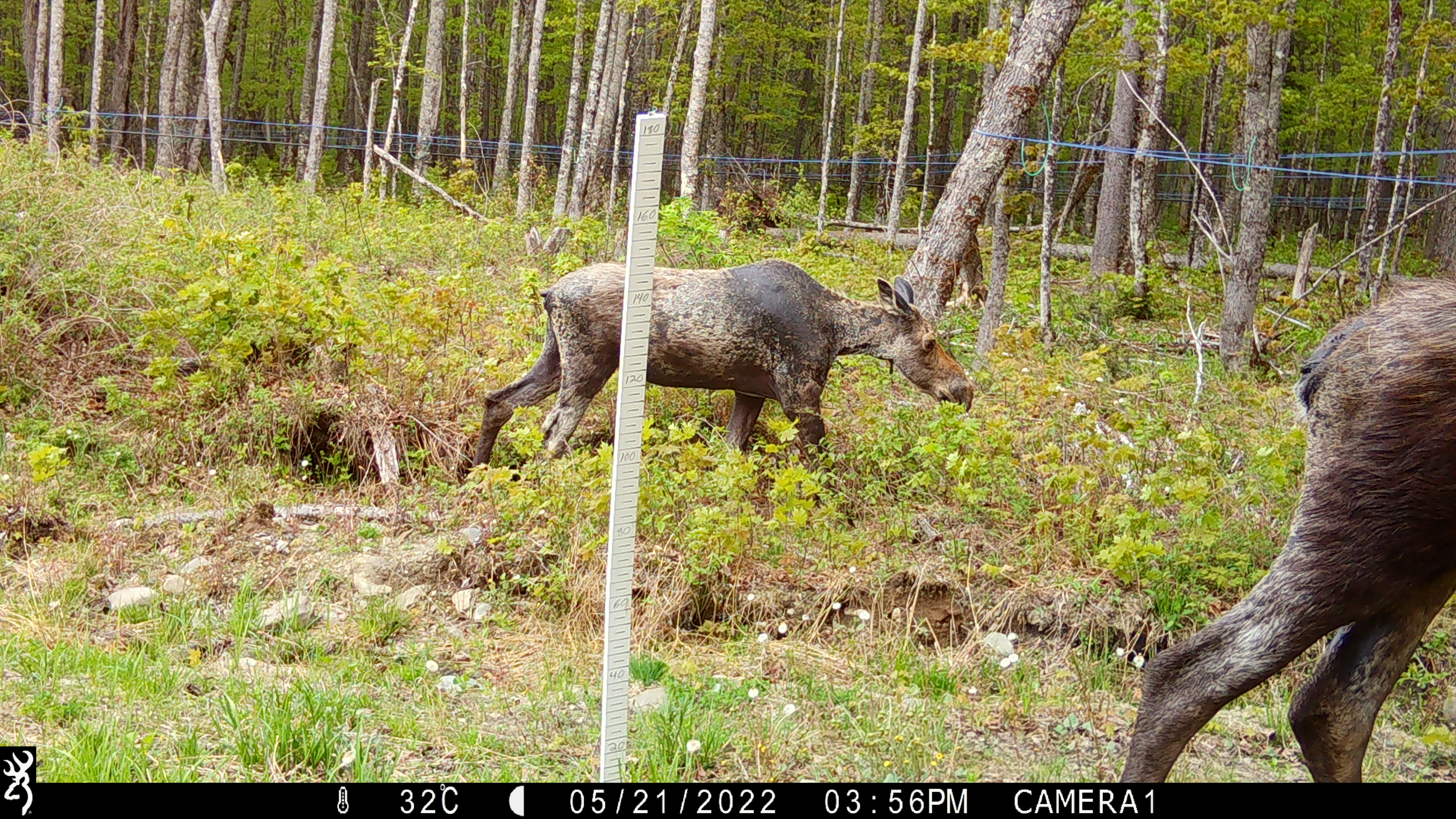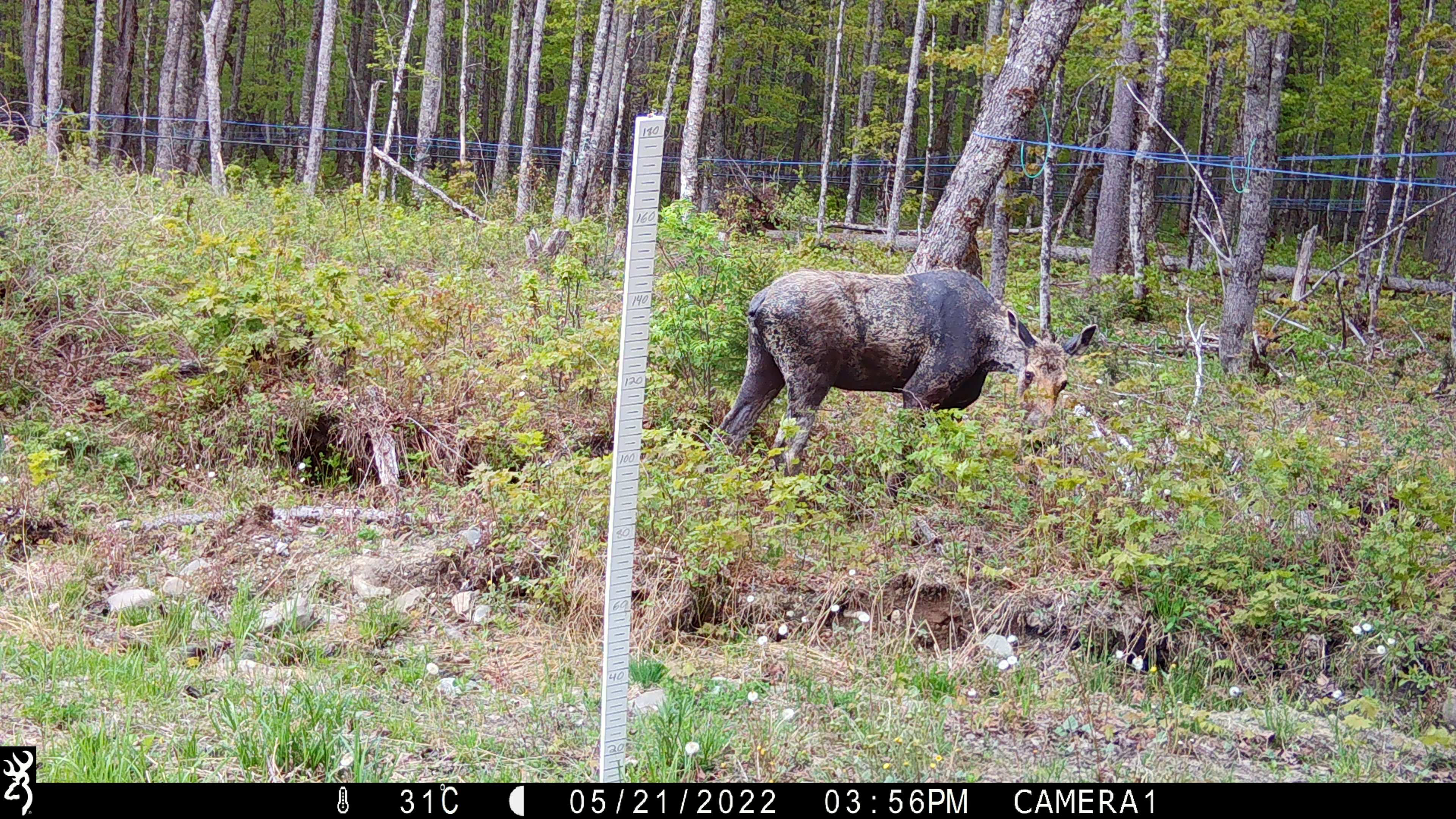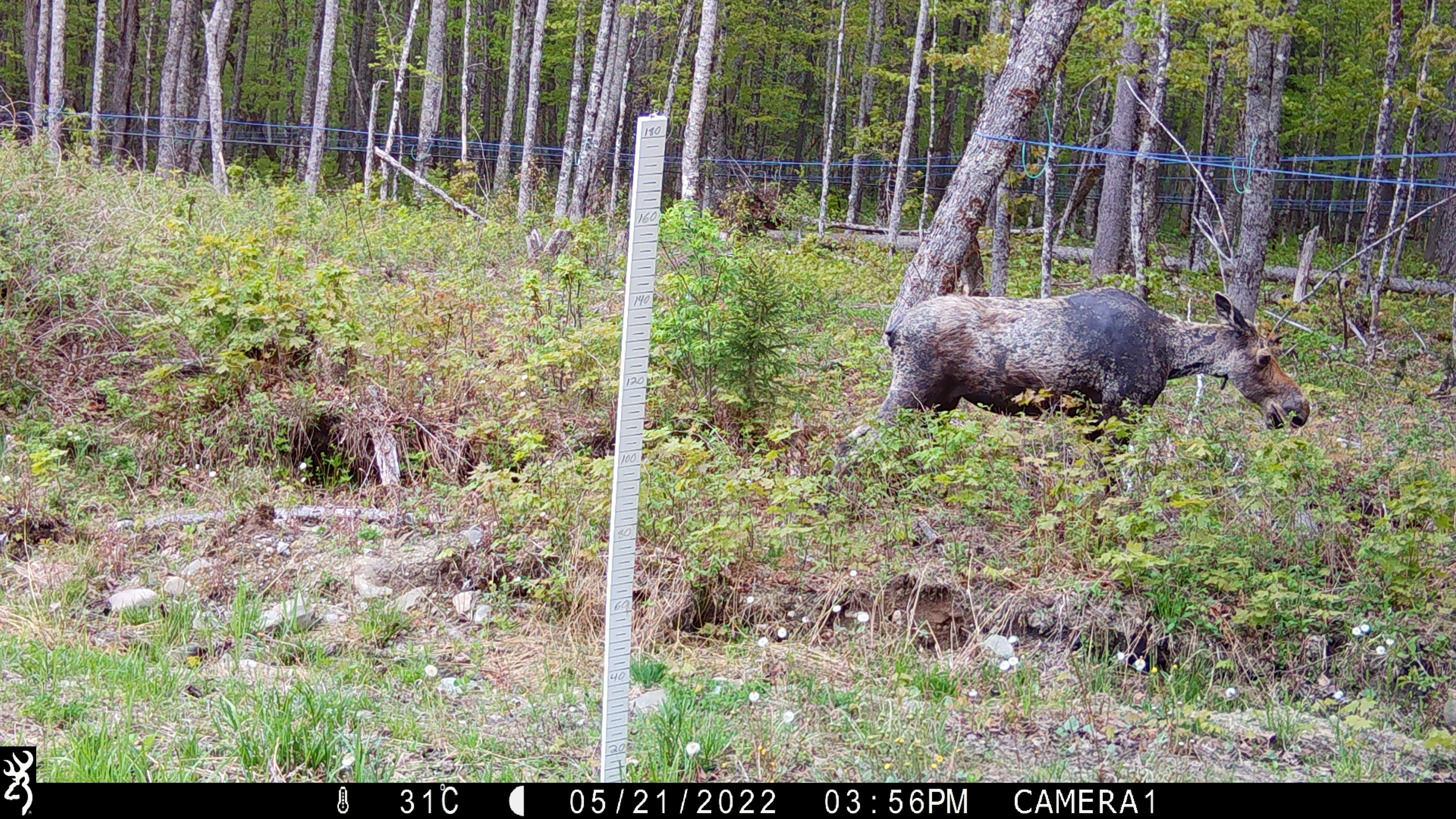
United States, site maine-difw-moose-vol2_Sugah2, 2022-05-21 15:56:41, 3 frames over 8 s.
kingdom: Animalia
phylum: Chordata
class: Mammalia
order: Artiodactyla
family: Cervidae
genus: Alces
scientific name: Alces alces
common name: moose